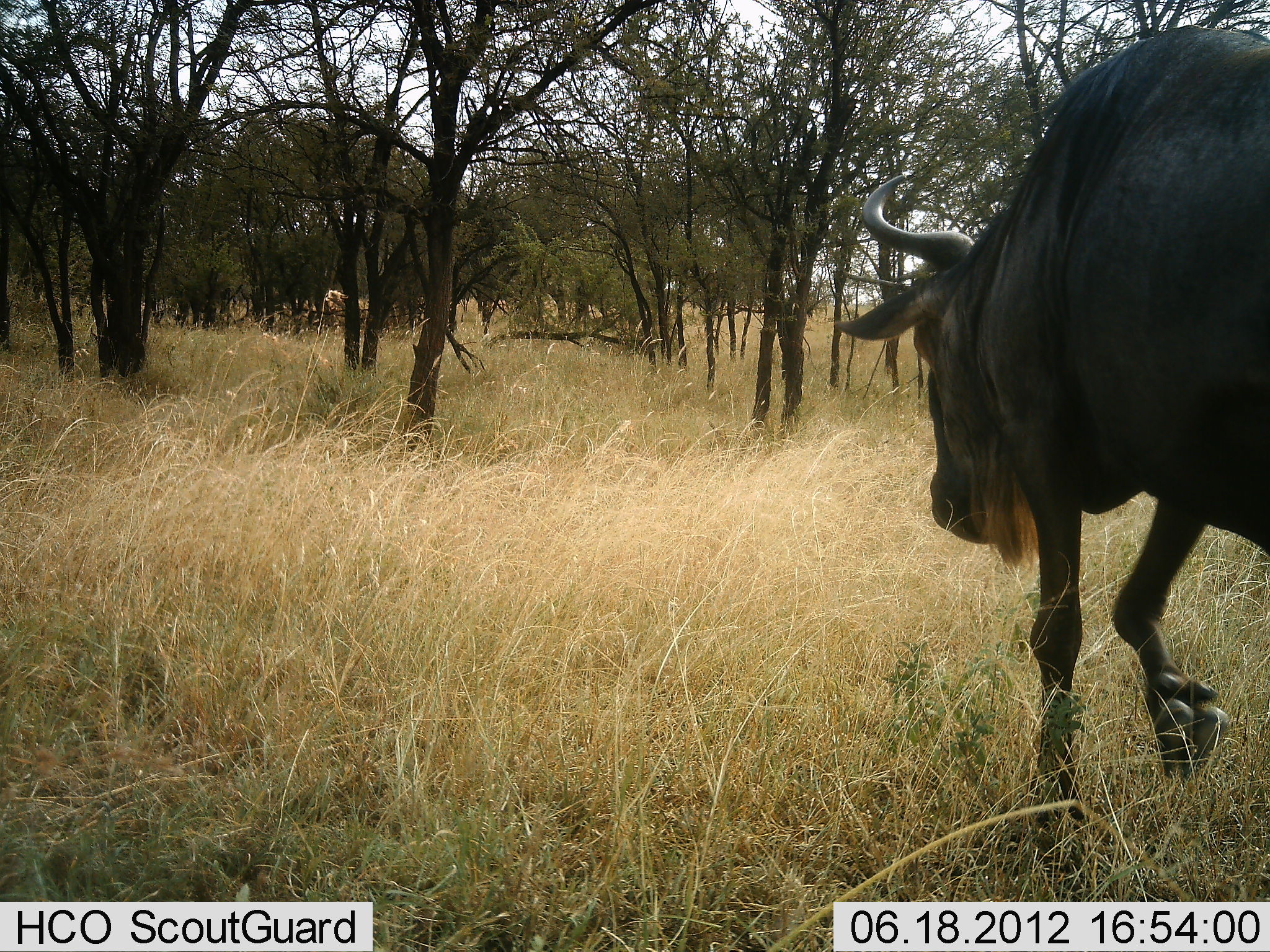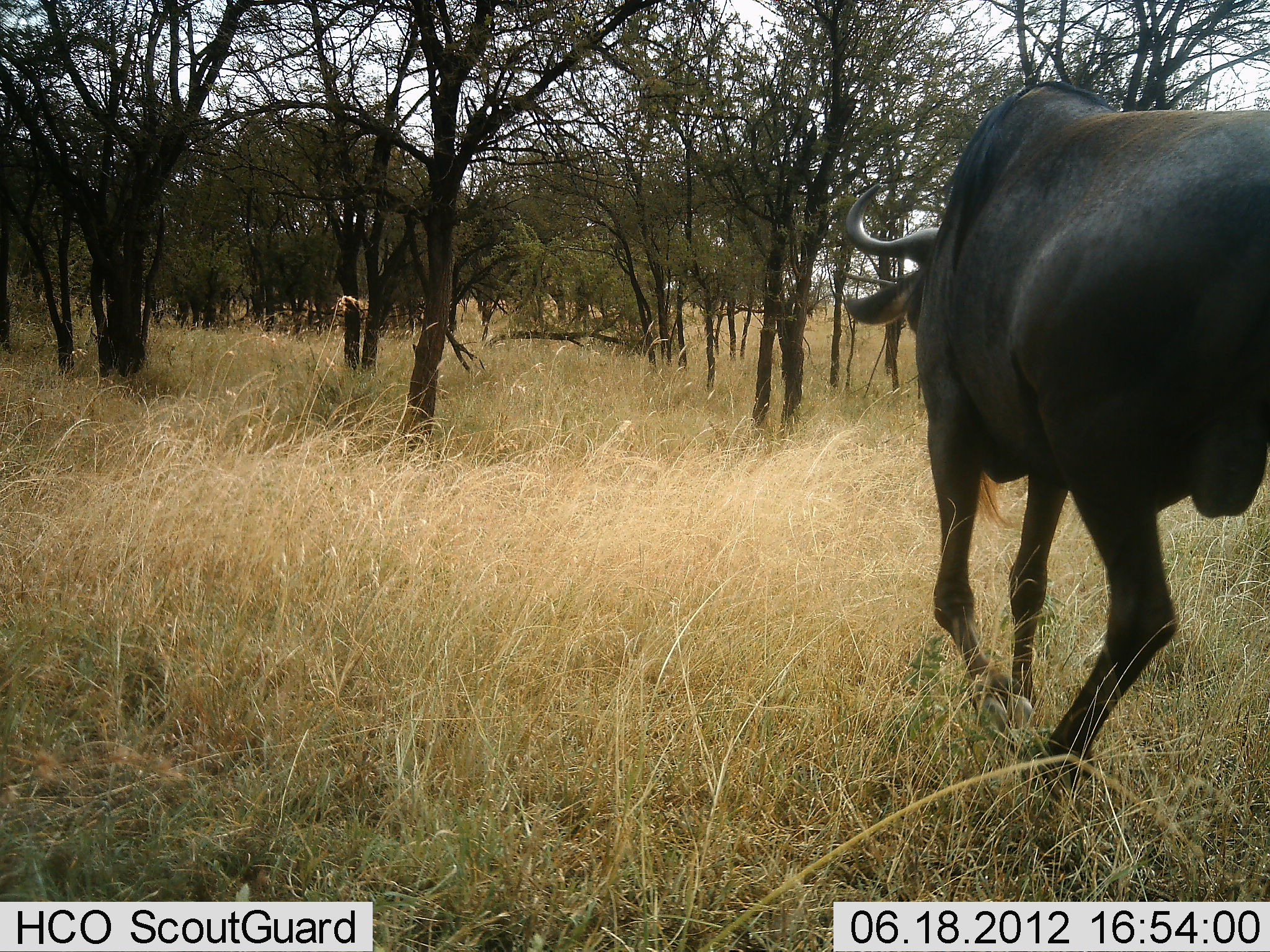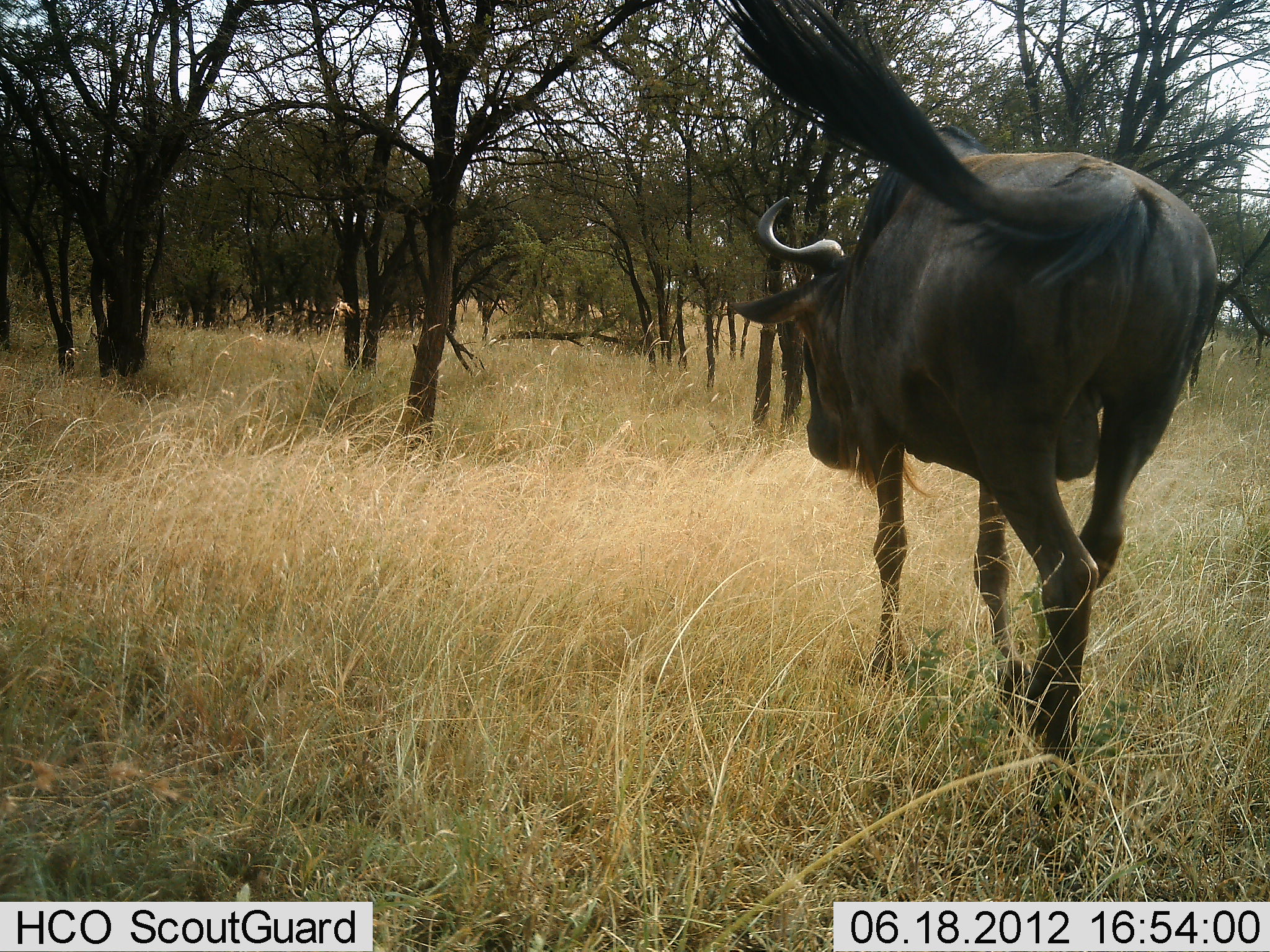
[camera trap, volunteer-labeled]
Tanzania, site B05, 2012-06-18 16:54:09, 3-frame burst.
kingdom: Animalia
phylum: Chordata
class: Mammalia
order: Artiodactyla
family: Bovidae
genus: Connochaetes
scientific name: Connochaetes taurinus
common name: blue wildebeest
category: wildebeest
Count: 1.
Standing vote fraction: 0%.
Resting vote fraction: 0%.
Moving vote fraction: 100%.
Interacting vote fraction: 0%.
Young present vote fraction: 0%.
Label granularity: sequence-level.